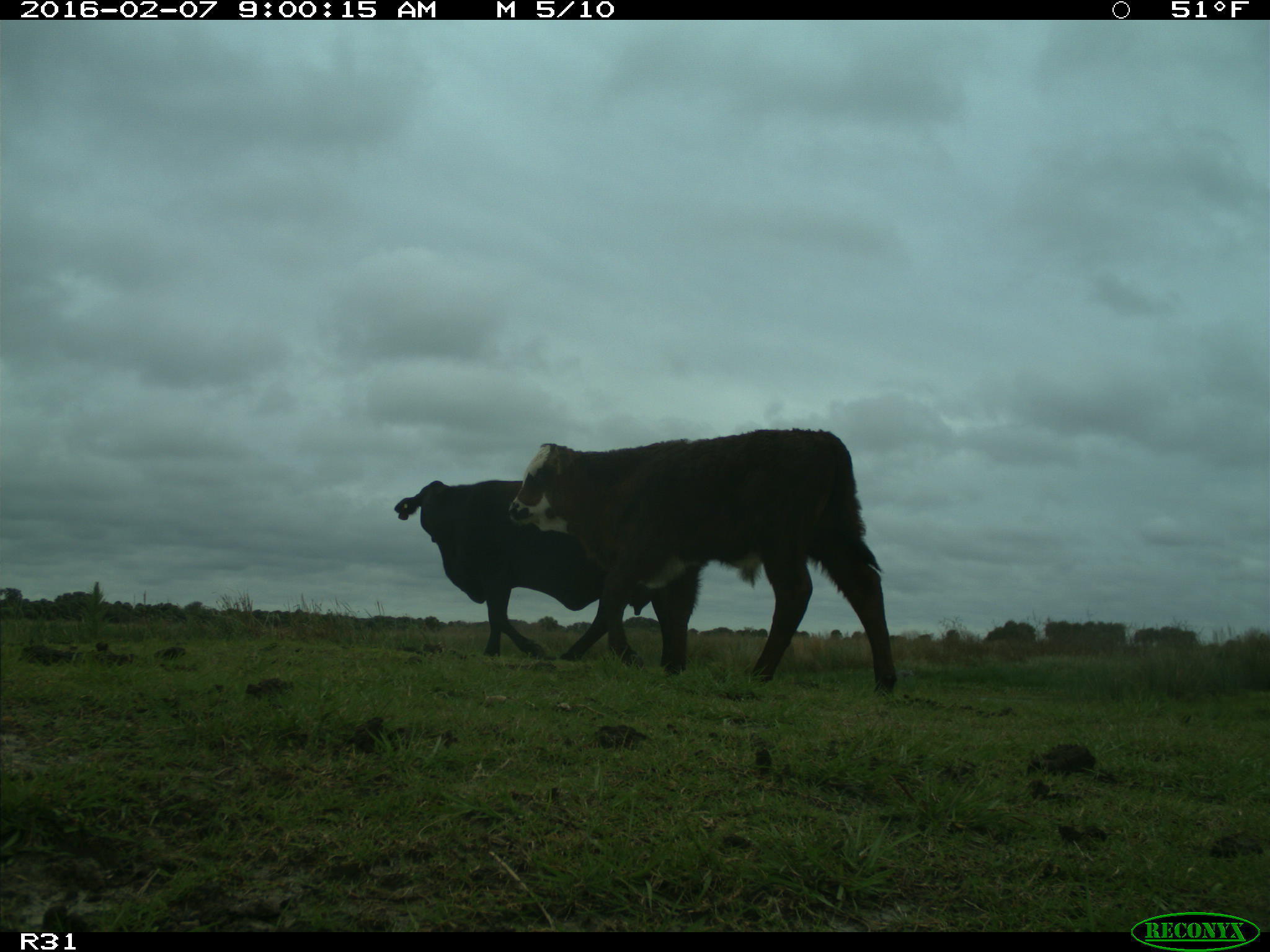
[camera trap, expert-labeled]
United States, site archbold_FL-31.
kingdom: Animalia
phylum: Chordata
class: Mammalia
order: Artiodactyla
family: Bovidae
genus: Bos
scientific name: Bos taurus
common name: domestic cow